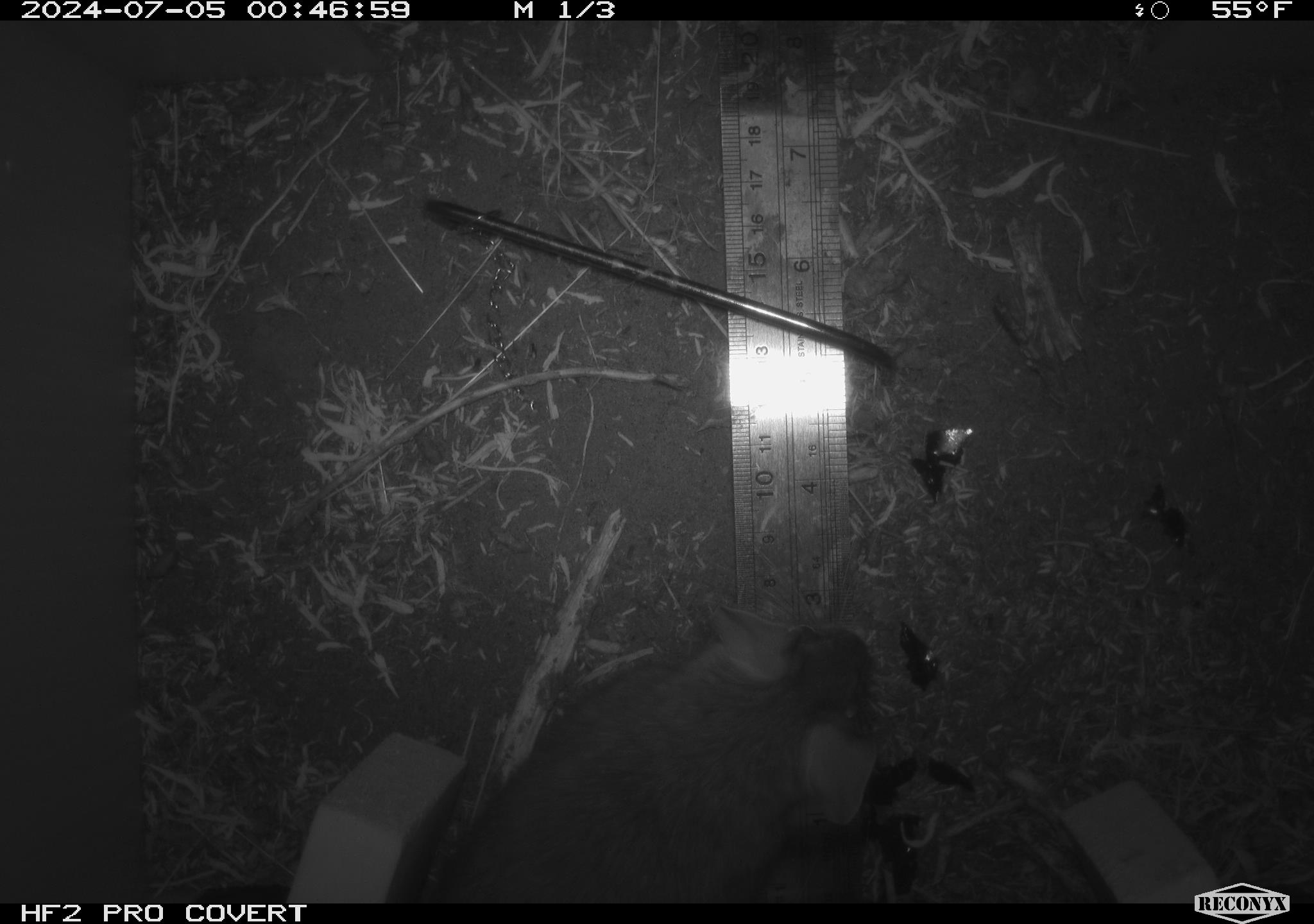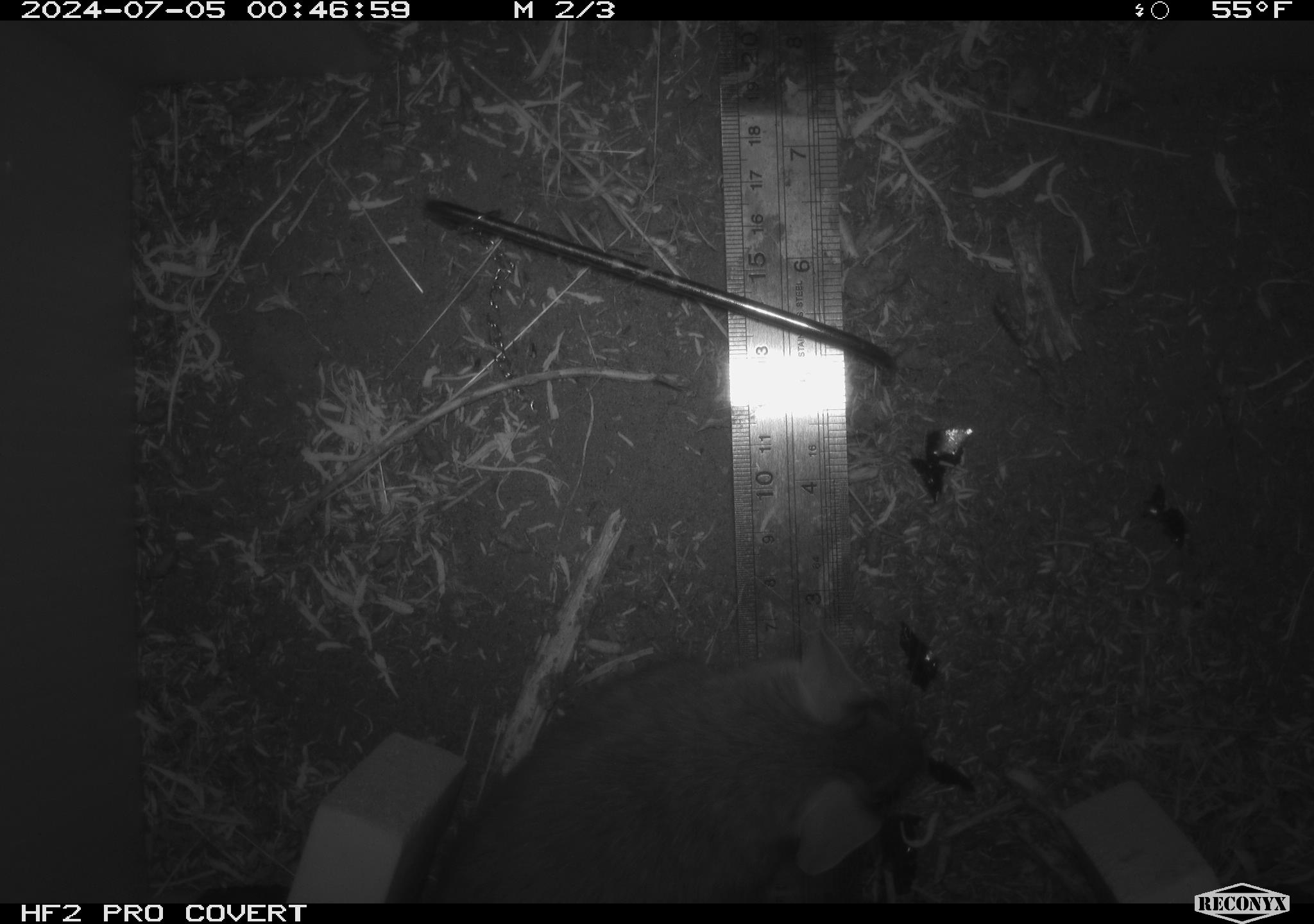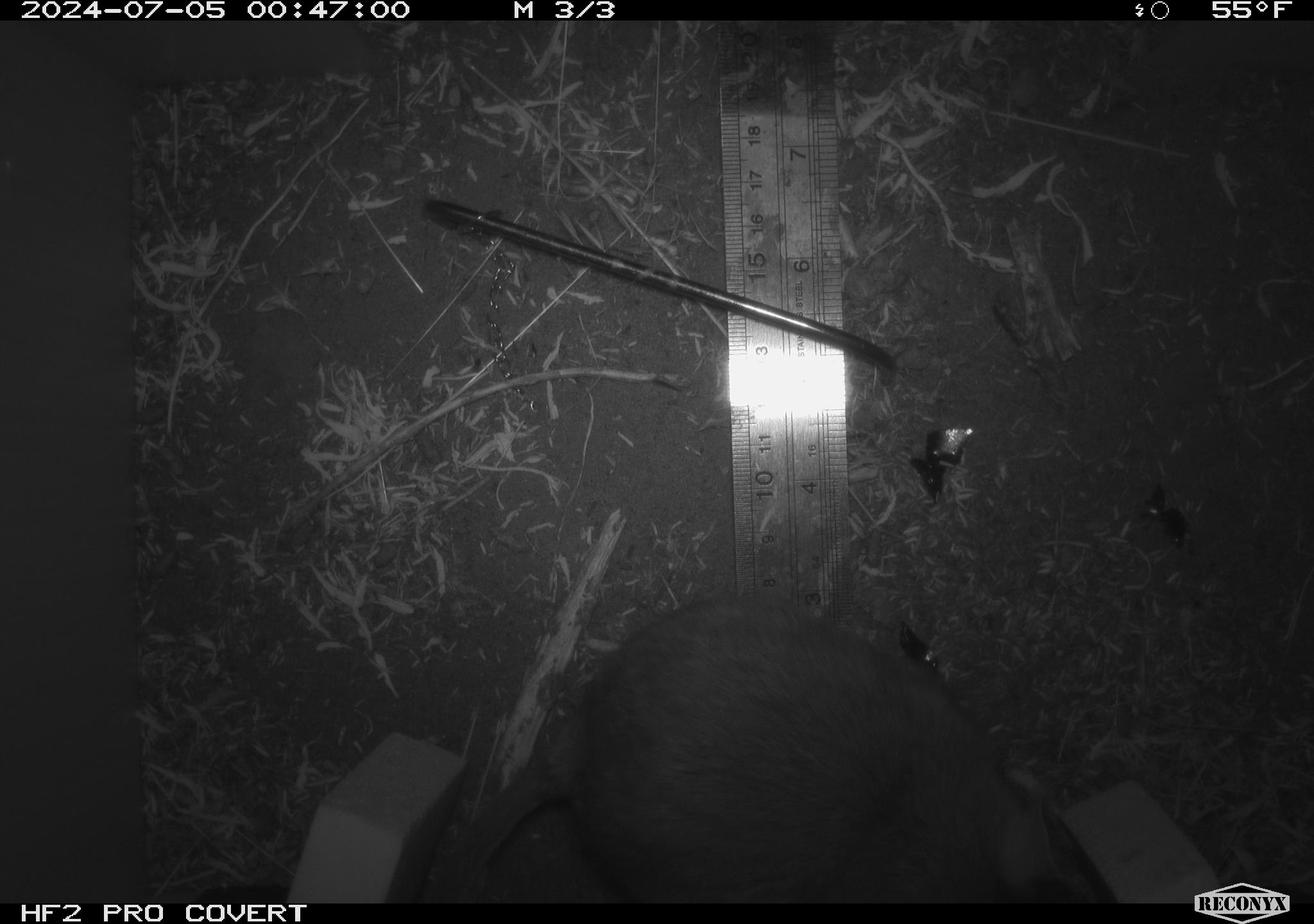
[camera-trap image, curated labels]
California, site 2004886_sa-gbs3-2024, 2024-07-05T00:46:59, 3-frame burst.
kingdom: Animalia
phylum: Chordata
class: Mammalia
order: Rodentia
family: Cricetidae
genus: Neotoma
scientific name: Neotoma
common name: pack rat or woodrat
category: neotoma species